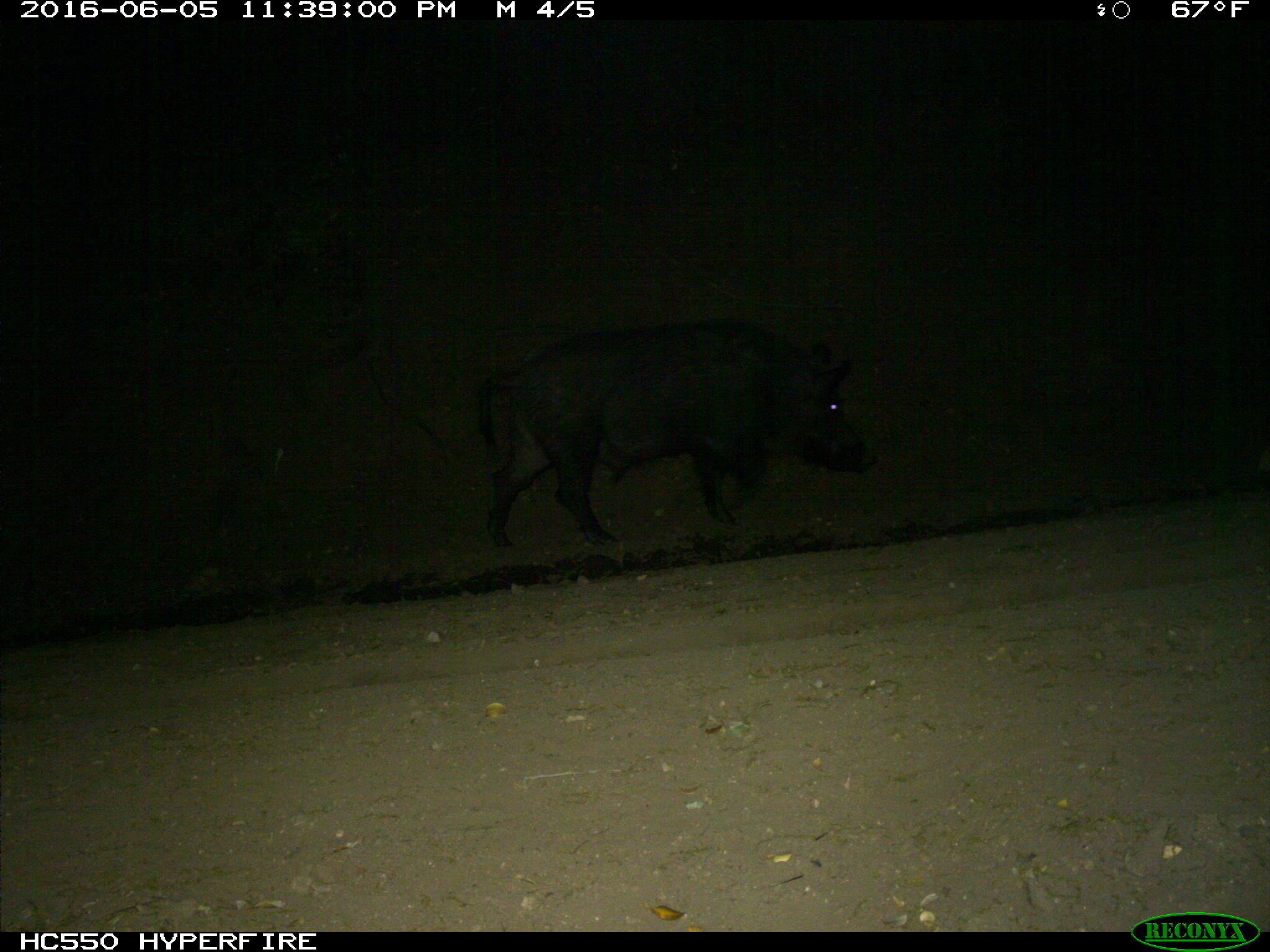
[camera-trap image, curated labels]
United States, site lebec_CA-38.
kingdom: Animalia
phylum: Chordata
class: Mammalia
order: Artiodactyla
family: Suidae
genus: Sus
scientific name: Sus scrofa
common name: wild boar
Sus scrofa (wild boar).